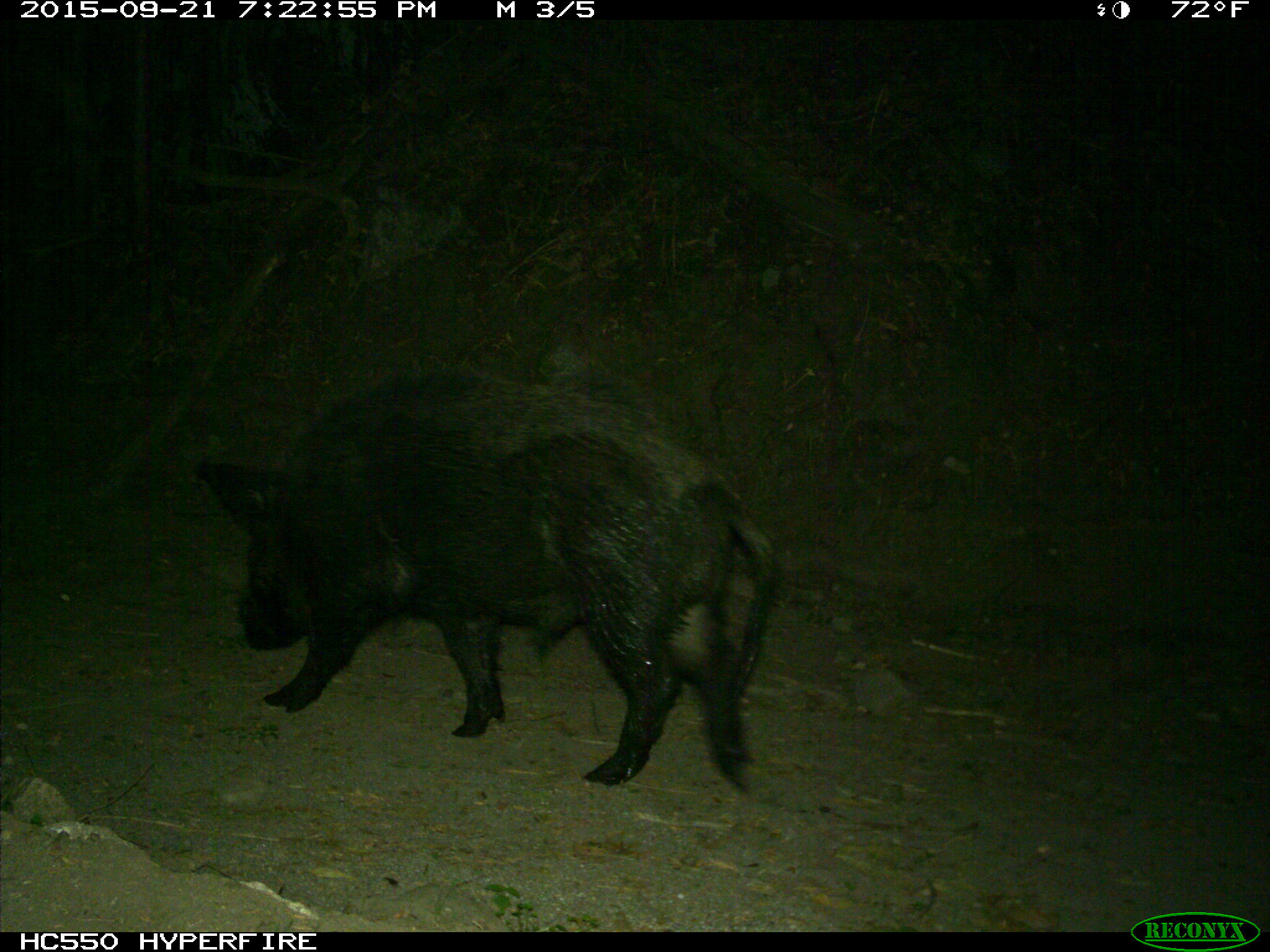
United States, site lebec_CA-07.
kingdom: Animalia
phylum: Chordata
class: Mammalia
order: Artiodactyla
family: Suidae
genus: Sus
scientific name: Sus scrofa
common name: wild boar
Sus scrofa (wild boar).